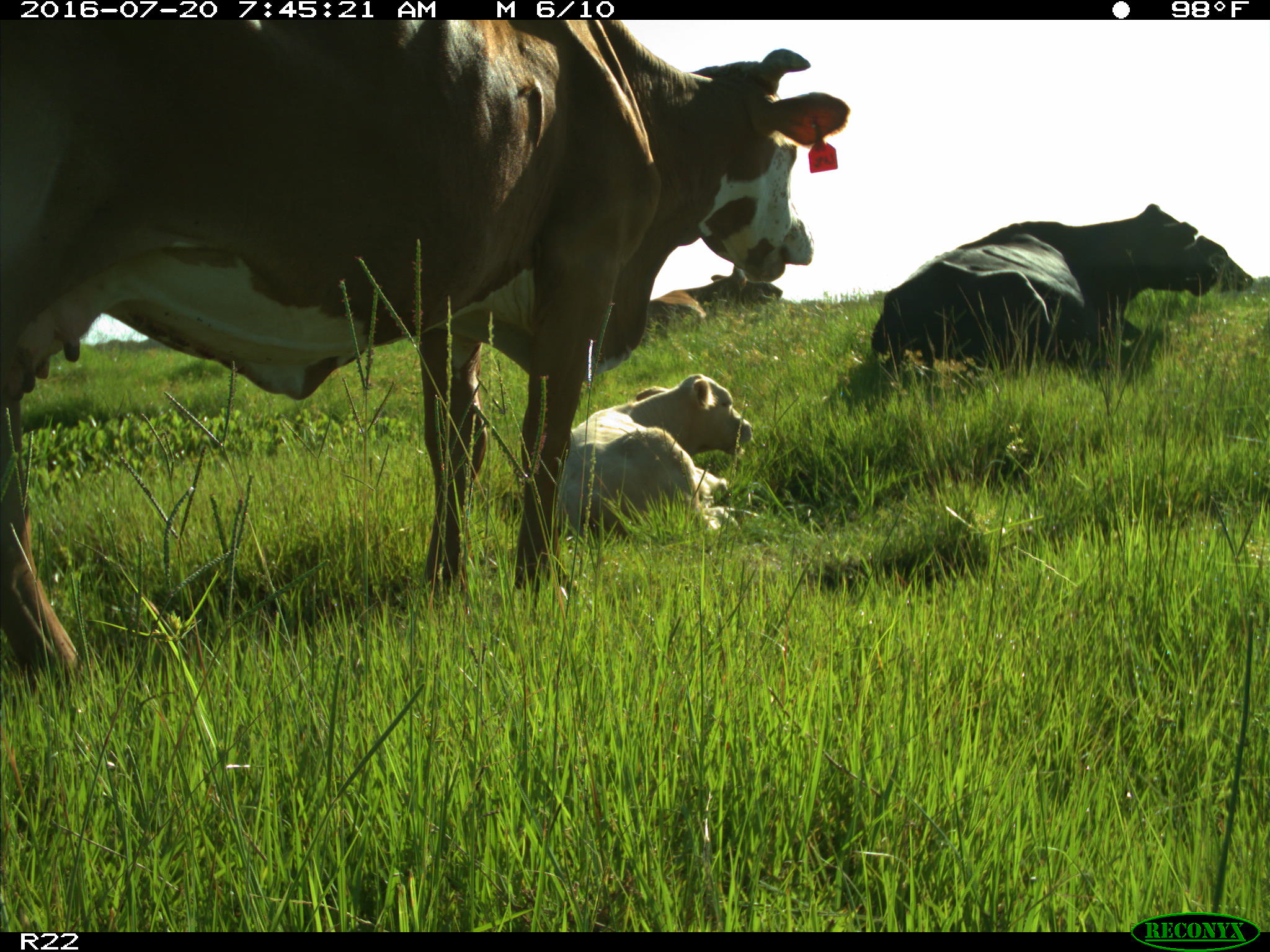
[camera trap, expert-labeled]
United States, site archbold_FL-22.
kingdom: Animalia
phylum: Chordata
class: Mammalia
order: Artiodactyla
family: Bovidae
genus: Bos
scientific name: Bos taurus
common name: domestic cow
Bos taurus (domestic cow).